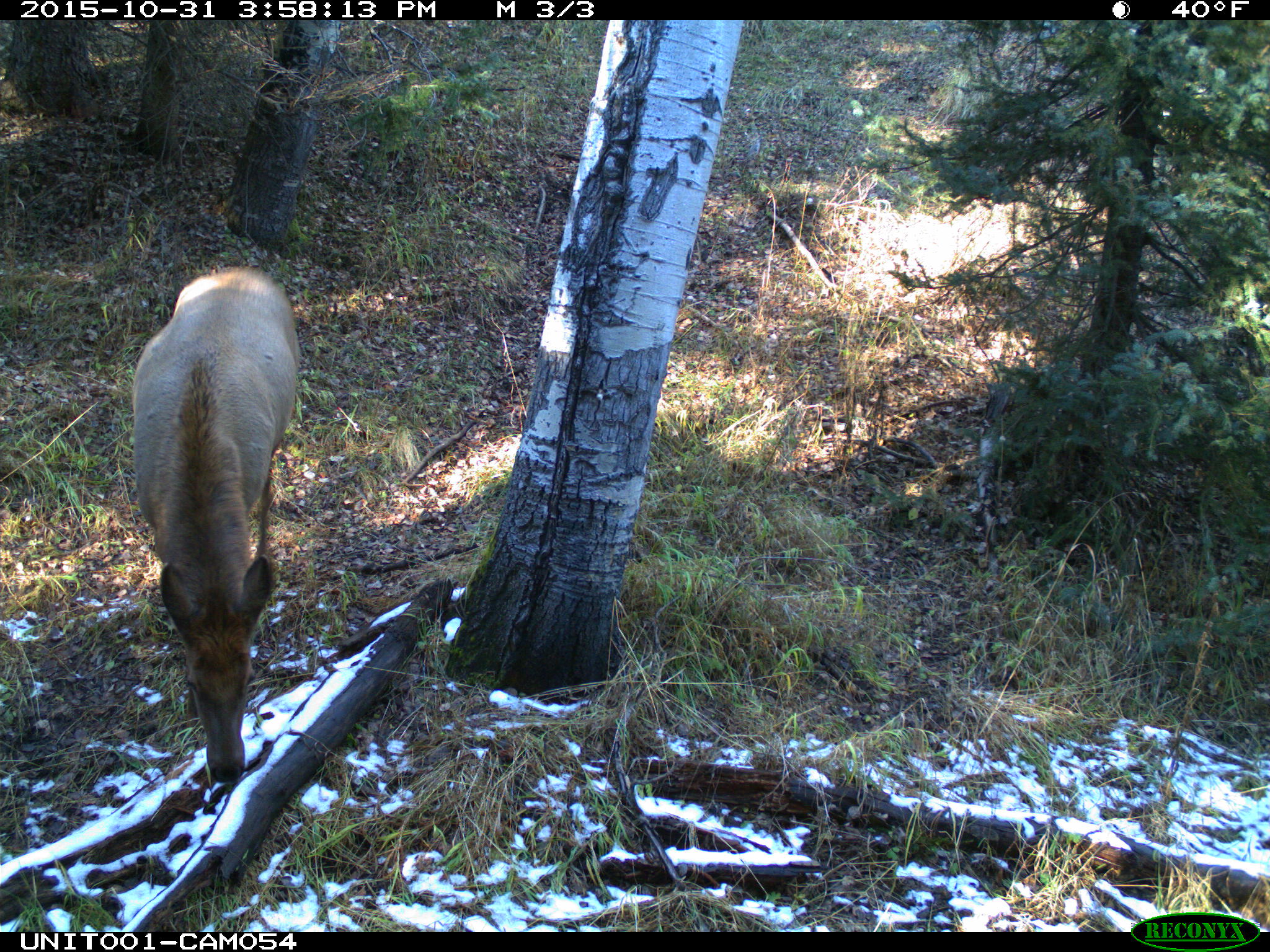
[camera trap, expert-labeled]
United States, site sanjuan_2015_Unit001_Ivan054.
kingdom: Animalia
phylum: Chordata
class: Mammalia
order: Artiodactyla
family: Cervidae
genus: Cervus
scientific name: Cervus elaphus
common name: red deer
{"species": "Cervus elaphus (red deer)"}